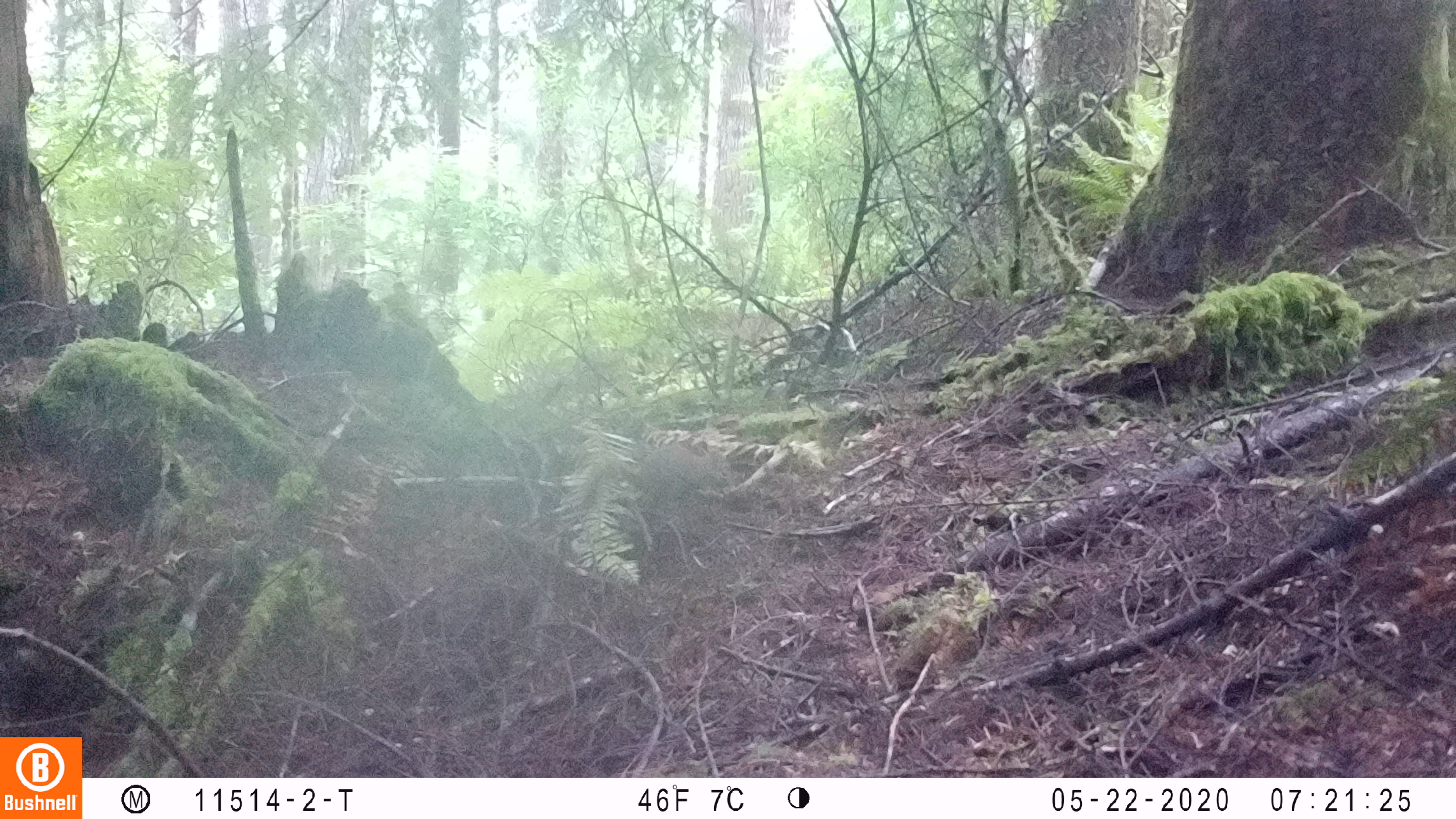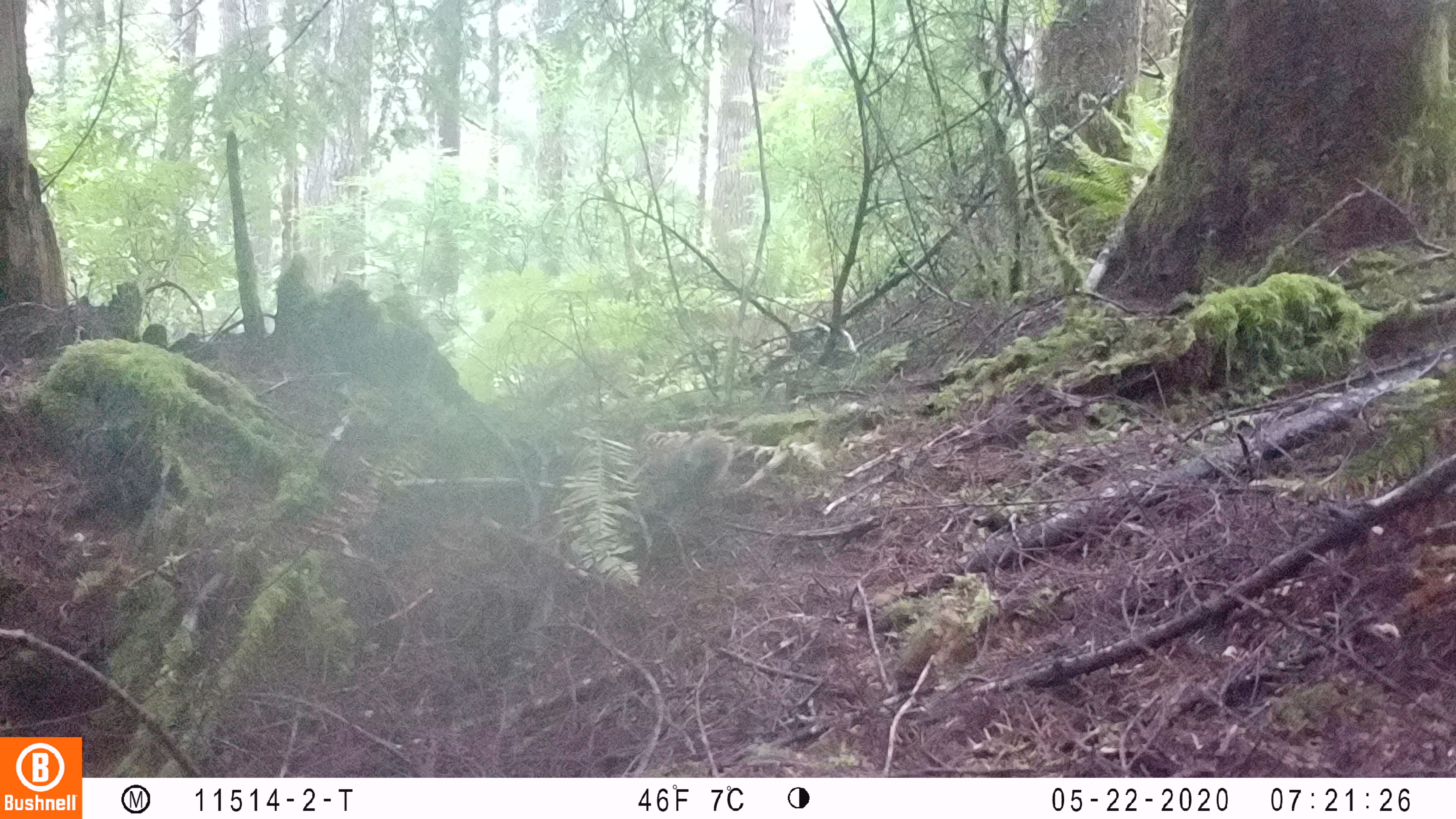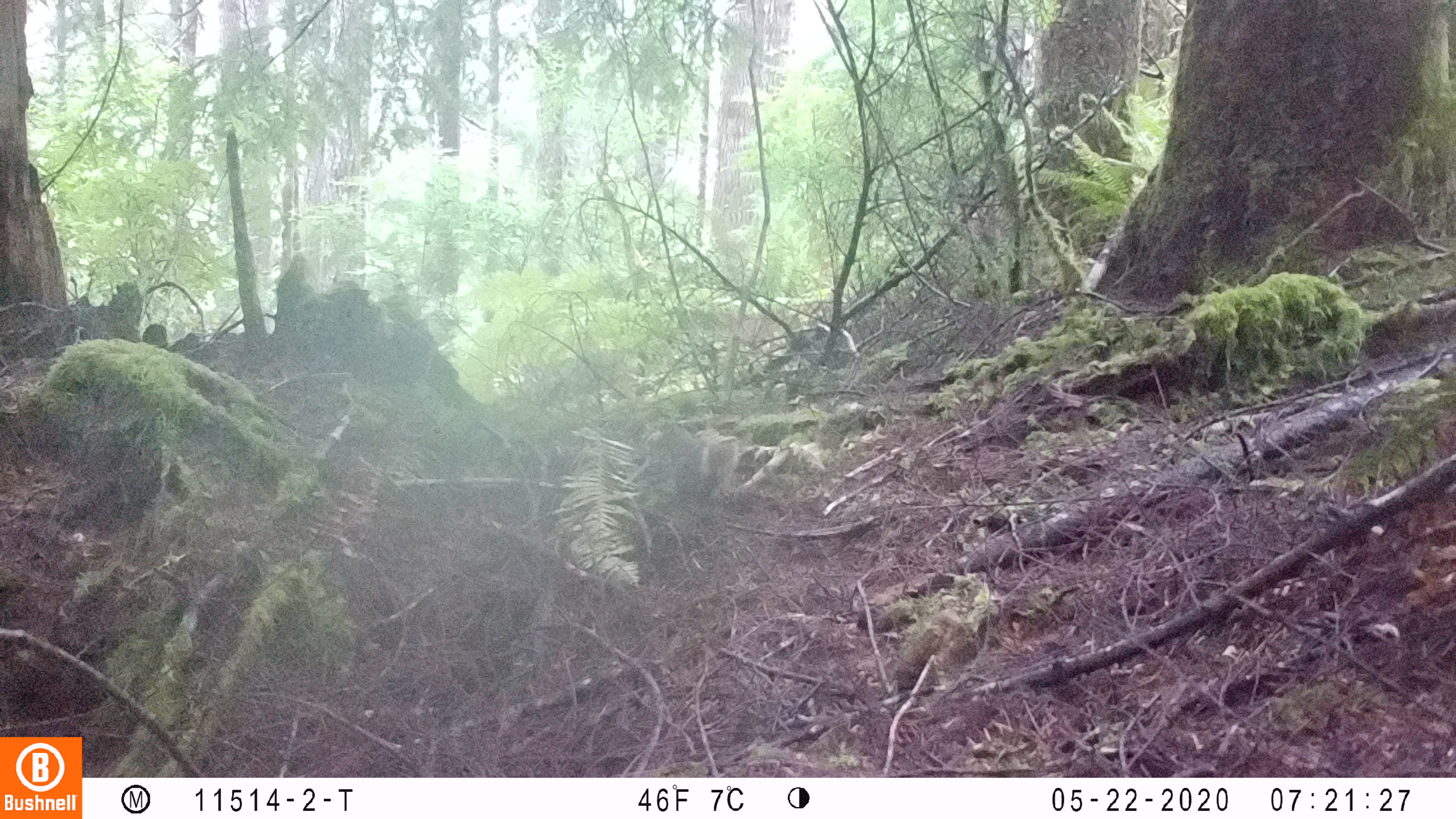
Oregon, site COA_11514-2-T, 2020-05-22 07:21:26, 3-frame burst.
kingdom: Animalia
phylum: Chordata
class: Mammalia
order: Rodentia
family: Sciuridae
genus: Tamiasciurus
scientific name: Tamiasciurus douglasii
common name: douglas squirrel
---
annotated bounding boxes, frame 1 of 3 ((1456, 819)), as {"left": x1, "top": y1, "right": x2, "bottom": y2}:
douglas squirrel: {"left": 569, "top": 446, "right": 738, "bottom": 527}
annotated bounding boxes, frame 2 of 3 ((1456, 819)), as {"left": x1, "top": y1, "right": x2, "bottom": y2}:
douglas squirrel: {"left": 651, "top": 431, "right": 743, "bottom": 507}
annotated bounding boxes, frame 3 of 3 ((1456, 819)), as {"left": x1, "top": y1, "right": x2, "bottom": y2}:
douglas squirrel: {"left": 658, "top": 422, "right": 732, "bottom": 506}